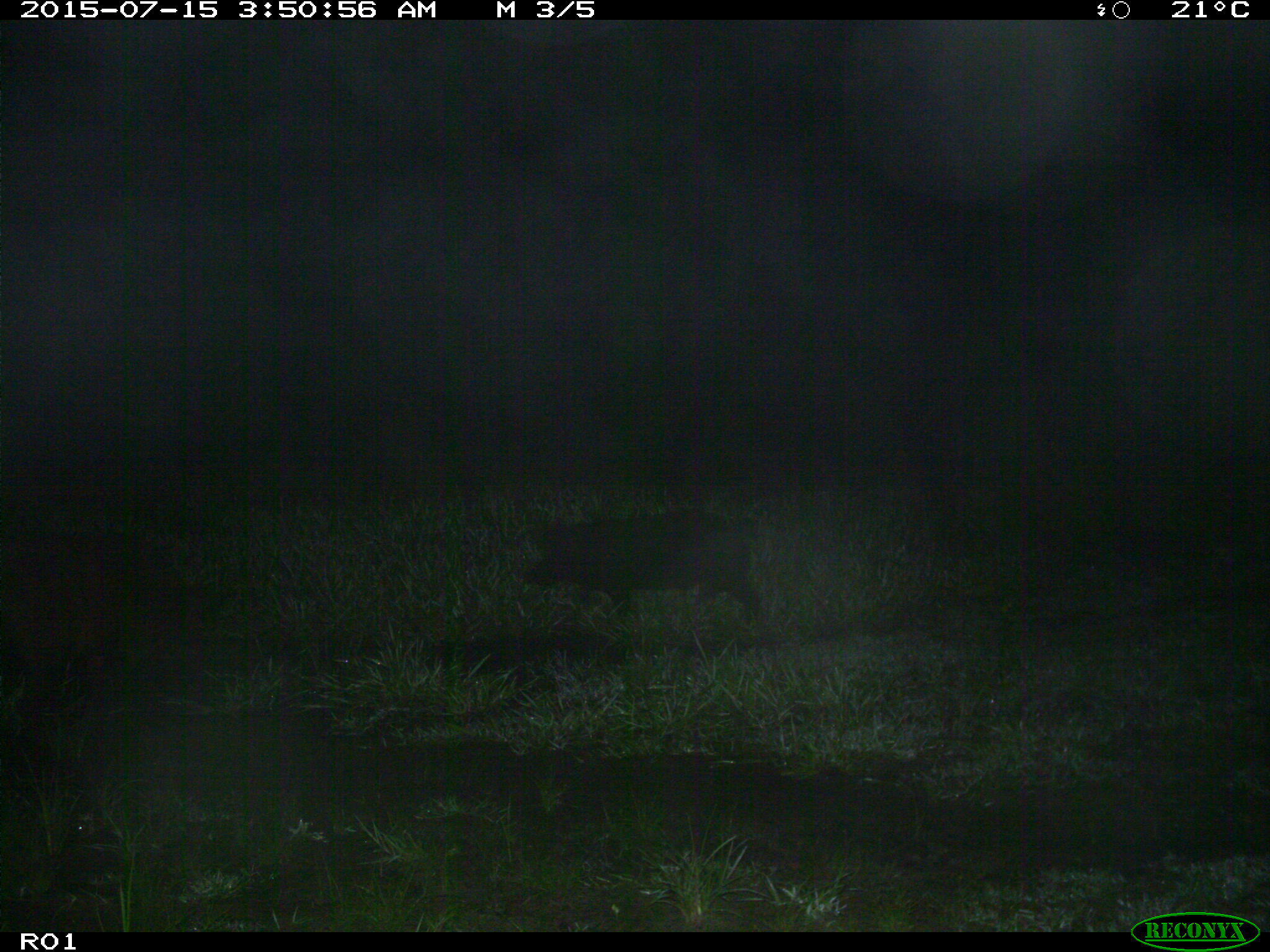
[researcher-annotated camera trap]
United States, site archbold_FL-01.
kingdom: Animalia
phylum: Chordata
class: Mammalia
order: Artiodactyla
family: Suidae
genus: Sus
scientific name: Sus scrofa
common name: wild boar